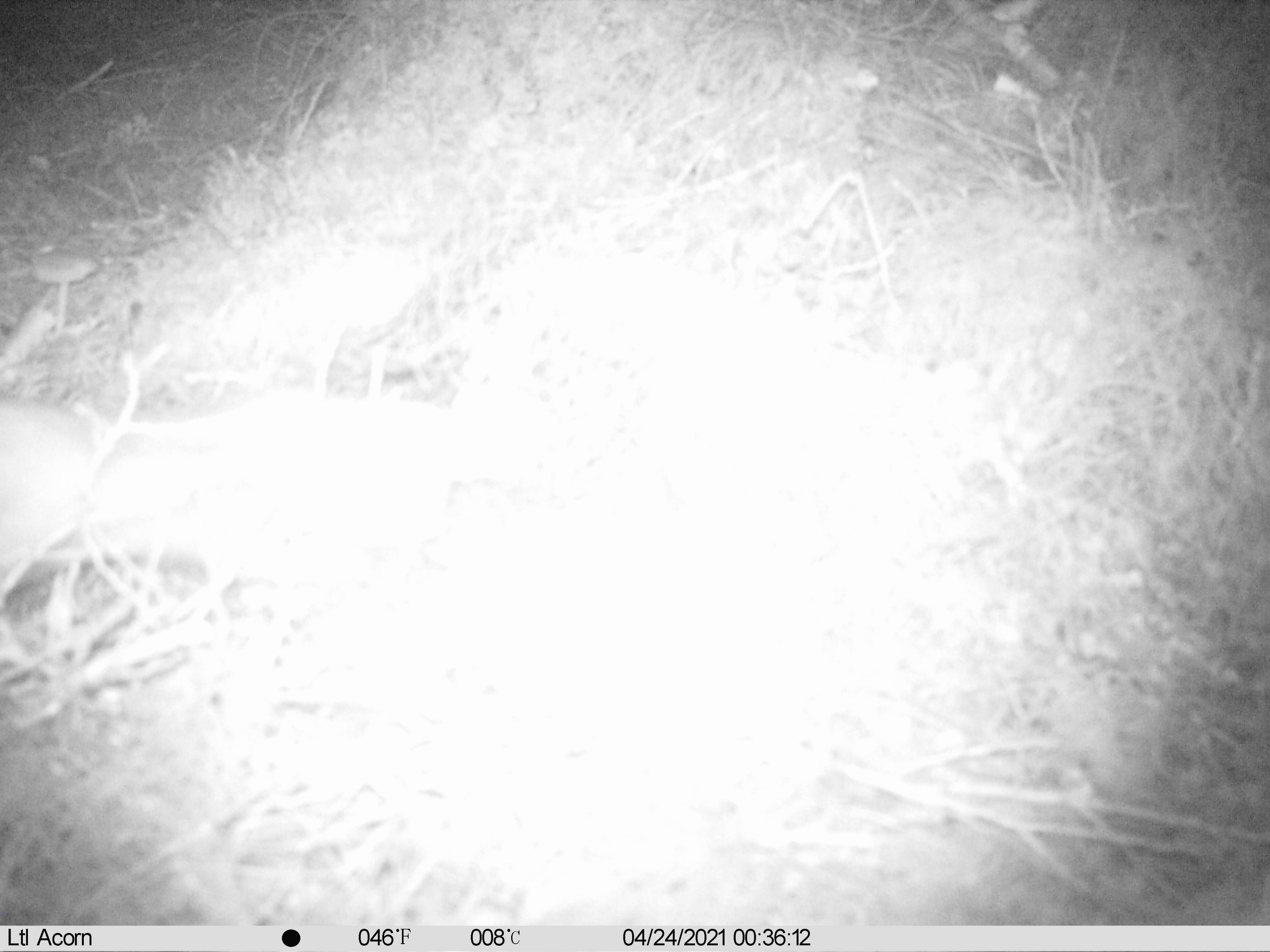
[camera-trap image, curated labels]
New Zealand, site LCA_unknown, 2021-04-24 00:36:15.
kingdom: Animalia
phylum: Chordata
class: Mammalia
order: Carnivora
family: Mustelidae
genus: Mustela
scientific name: Mustela erminea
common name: stoat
Stoat (Mustela erminea).